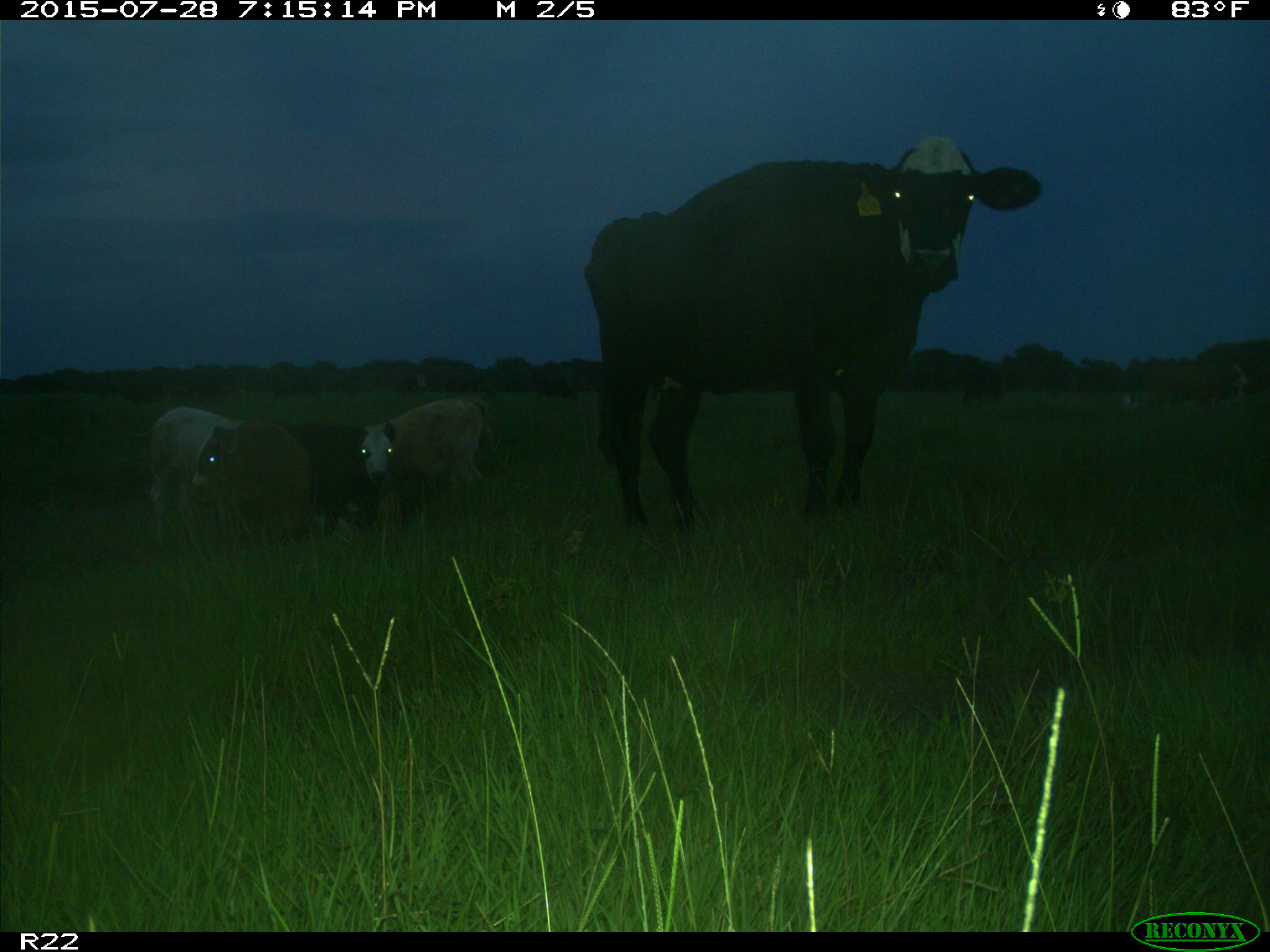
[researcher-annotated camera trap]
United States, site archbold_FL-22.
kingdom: Animalia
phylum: Chordata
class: Mammalia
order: Artiodactyla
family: Bovidae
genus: Bos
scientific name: Bos taurus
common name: domestic cow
Bos taurus (domestic cow).